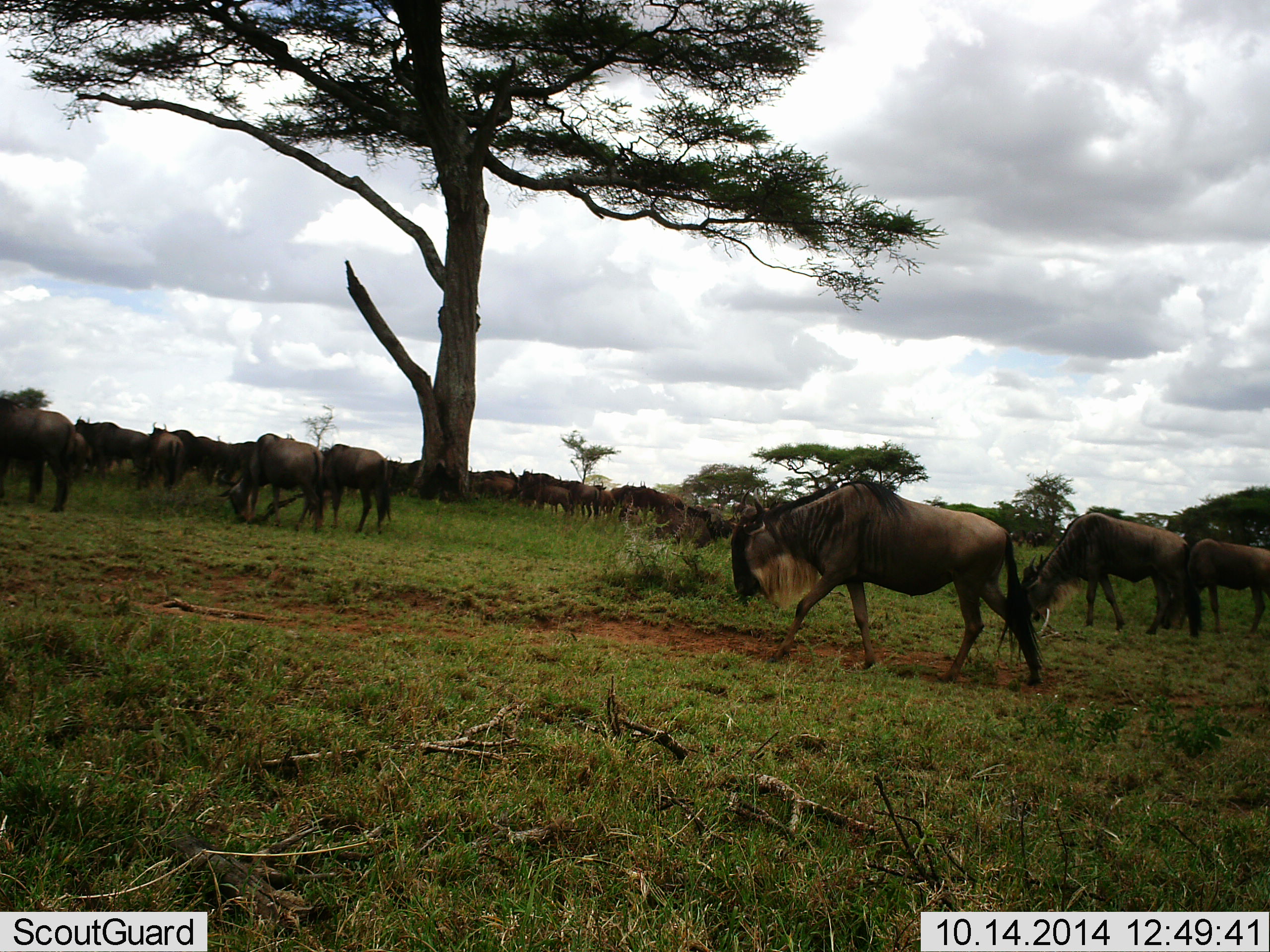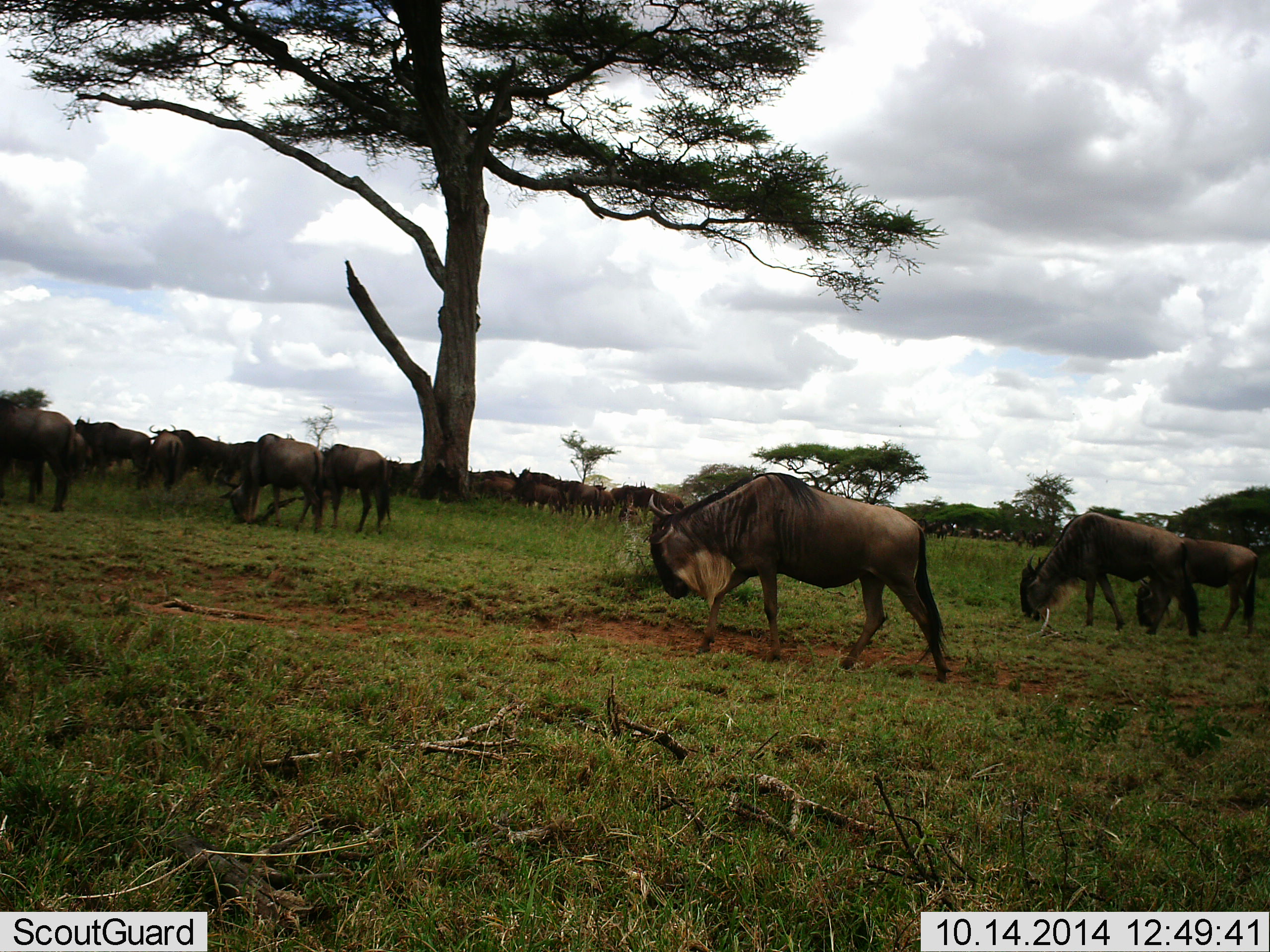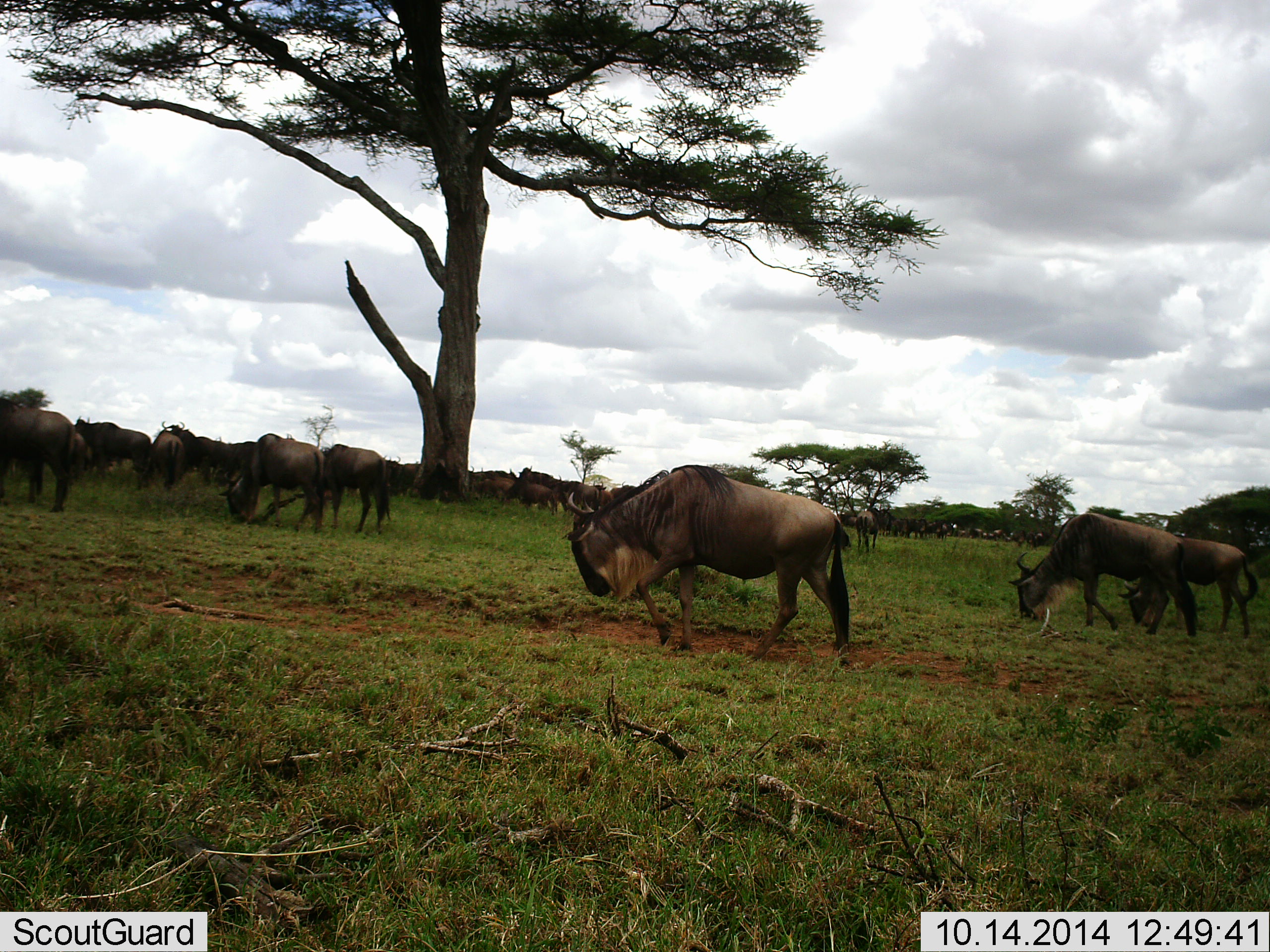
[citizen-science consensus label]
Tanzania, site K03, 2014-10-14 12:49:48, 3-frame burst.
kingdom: Animalia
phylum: Chordata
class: Mammalia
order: Artiodactyla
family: Bovidae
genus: Connochaetes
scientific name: Connochaetes taurinus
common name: blue wildebeest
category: wildebeest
Wildebeest (blue wildebeest) (Connochaetes taurinus), count 11-50. Behavior (volunteer vote fractions): standing 40%, resting 10%, moving 80%, interacting 10%. Young present (vote fraction): 10%. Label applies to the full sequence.